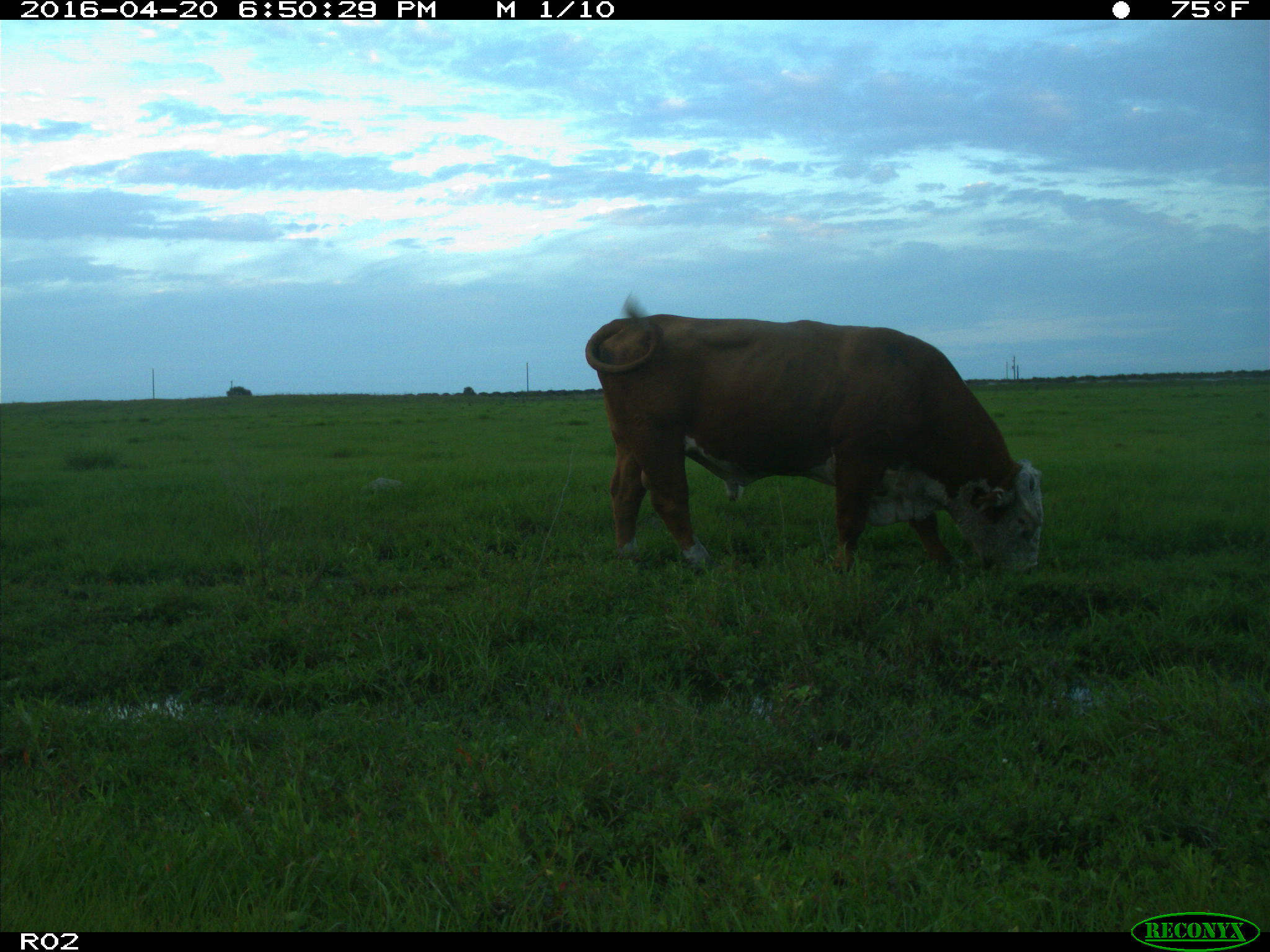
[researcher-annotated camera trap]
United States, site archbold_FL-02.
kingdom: Animalia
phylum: Chordata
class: Mammalia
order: Artiodactyla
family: Bovidae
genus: Bos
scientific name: Bos taurus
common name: domestic cow